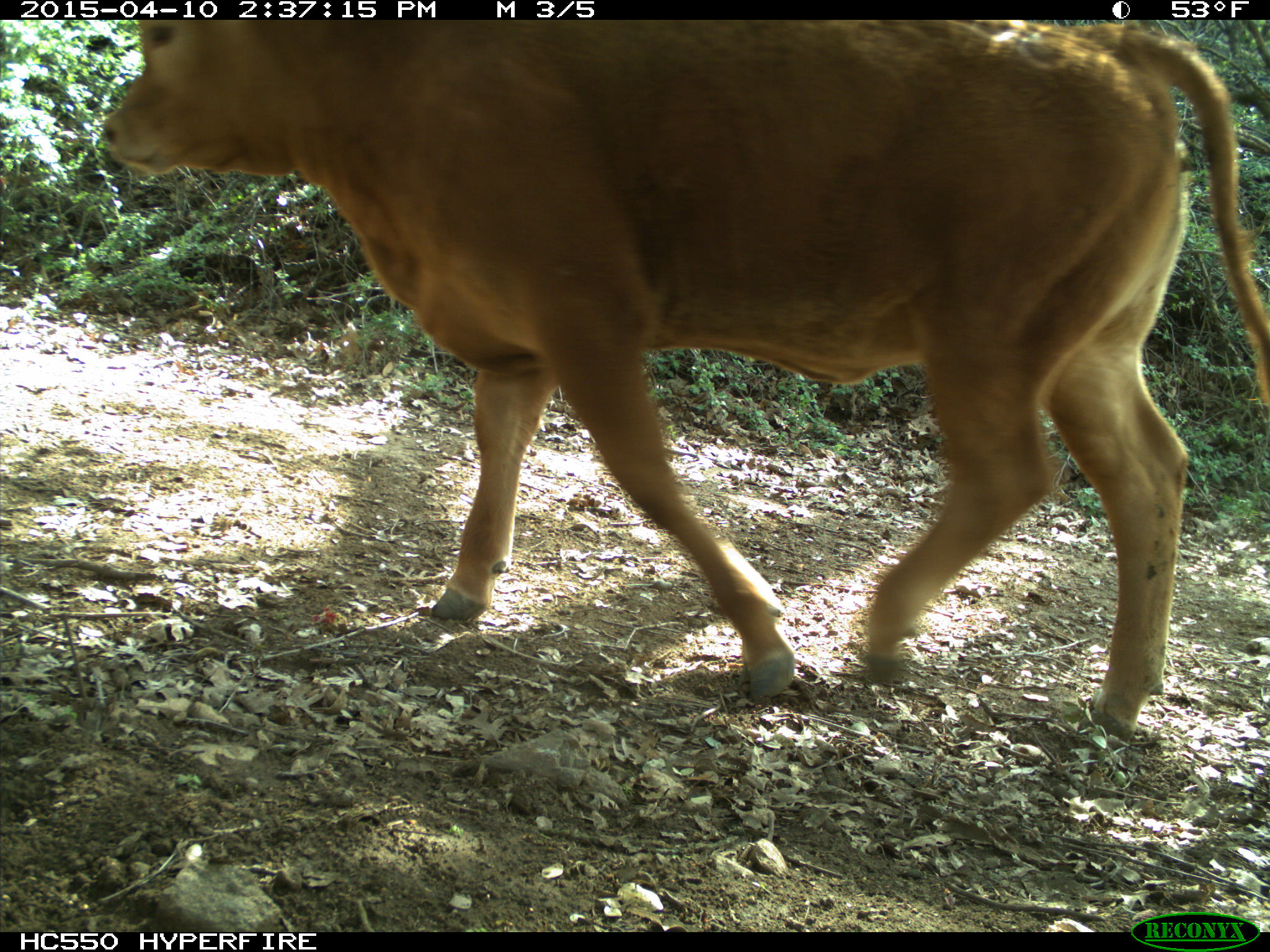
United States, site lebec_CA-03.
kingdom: Animalia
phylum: Chordata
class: Mammalia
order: Artiodactyla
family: Bovidae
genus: Bos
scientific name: Bos taurus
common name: domestic cow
Bos taurus (domestic cow).